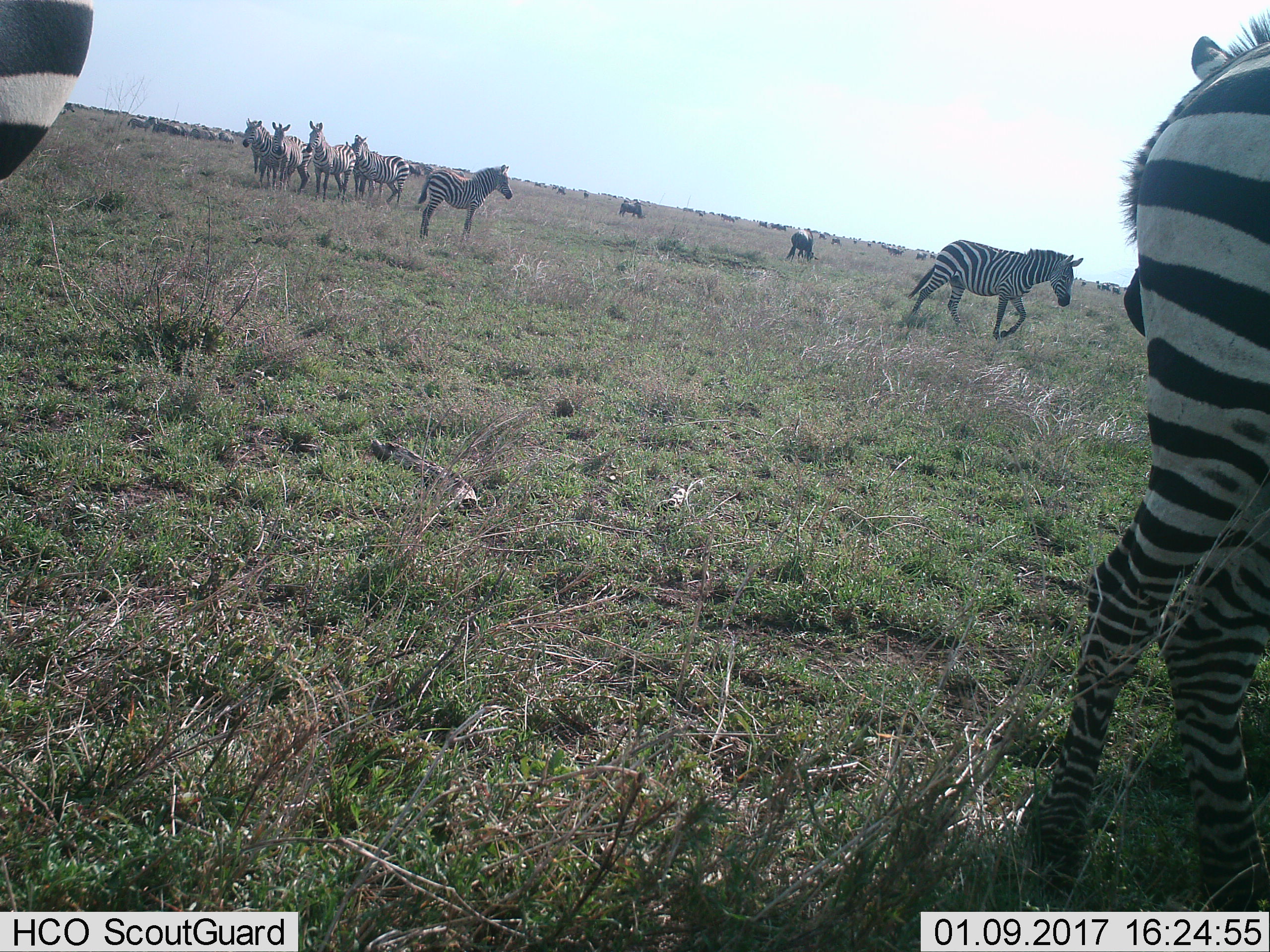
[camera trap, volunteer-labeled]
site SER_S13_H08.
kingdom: Animalia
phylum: Chordata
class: Mammalia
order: Perissodactyla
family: Equidae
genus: Equus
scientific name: Equus quagga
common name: plains zebra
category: zebraplains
Zebraplains (plains zebra) (Equus quagga), count 11-50. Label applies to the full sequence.